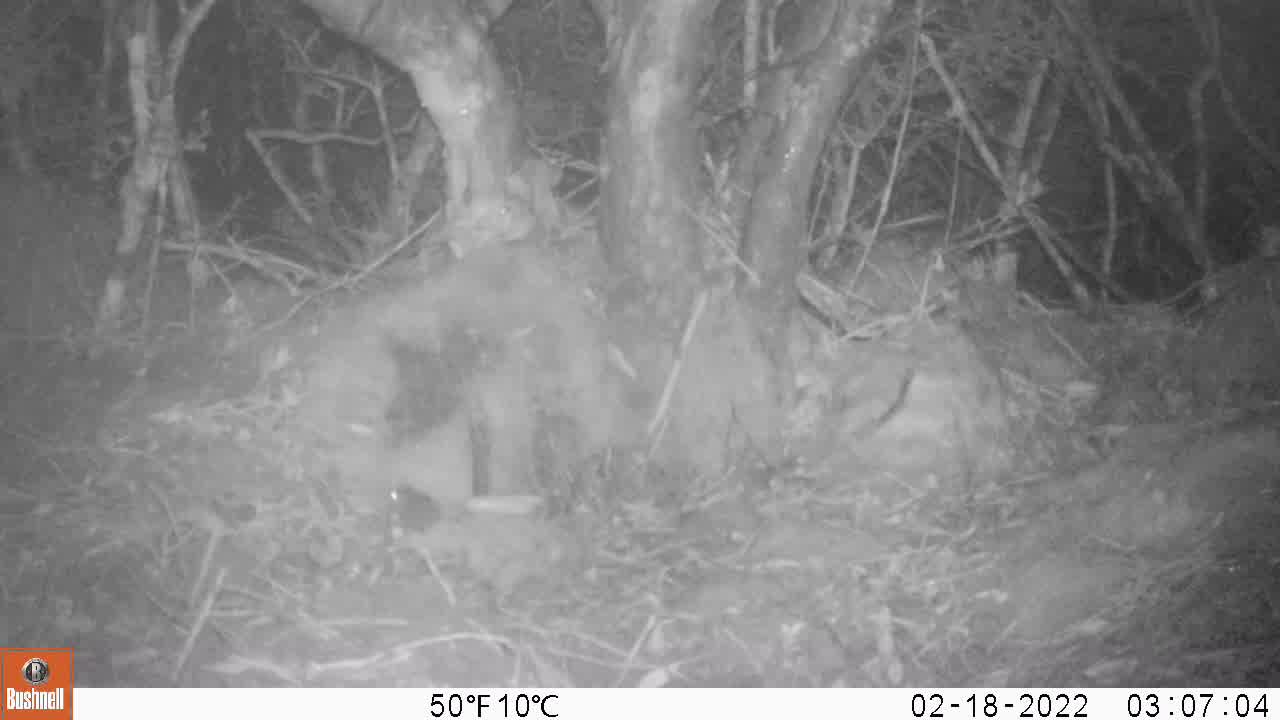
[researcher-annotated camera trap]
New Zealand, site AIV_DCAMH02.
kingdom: Animalia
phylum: Chordata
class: Mammalia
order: Rodentia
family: Muridae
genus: Mus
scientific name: Mus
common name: mouse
Mouse (Mus).